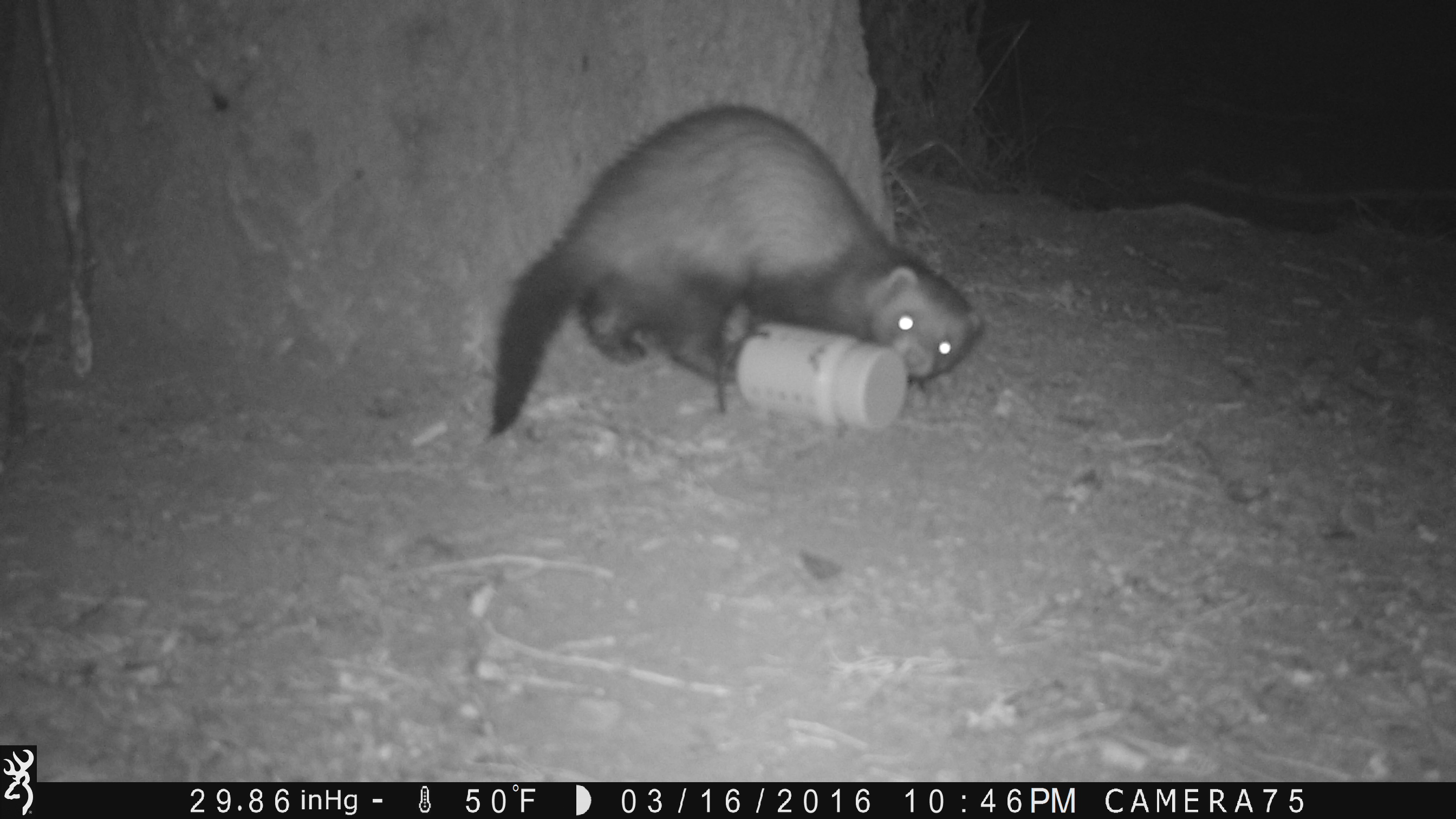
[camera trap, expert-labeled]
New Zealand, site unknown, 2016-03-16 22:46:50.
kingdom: Animalia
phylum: Chordata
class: Mammalia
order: Carnivora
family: Mustelidae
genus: Mustela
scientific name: Mustela furo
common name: ferret